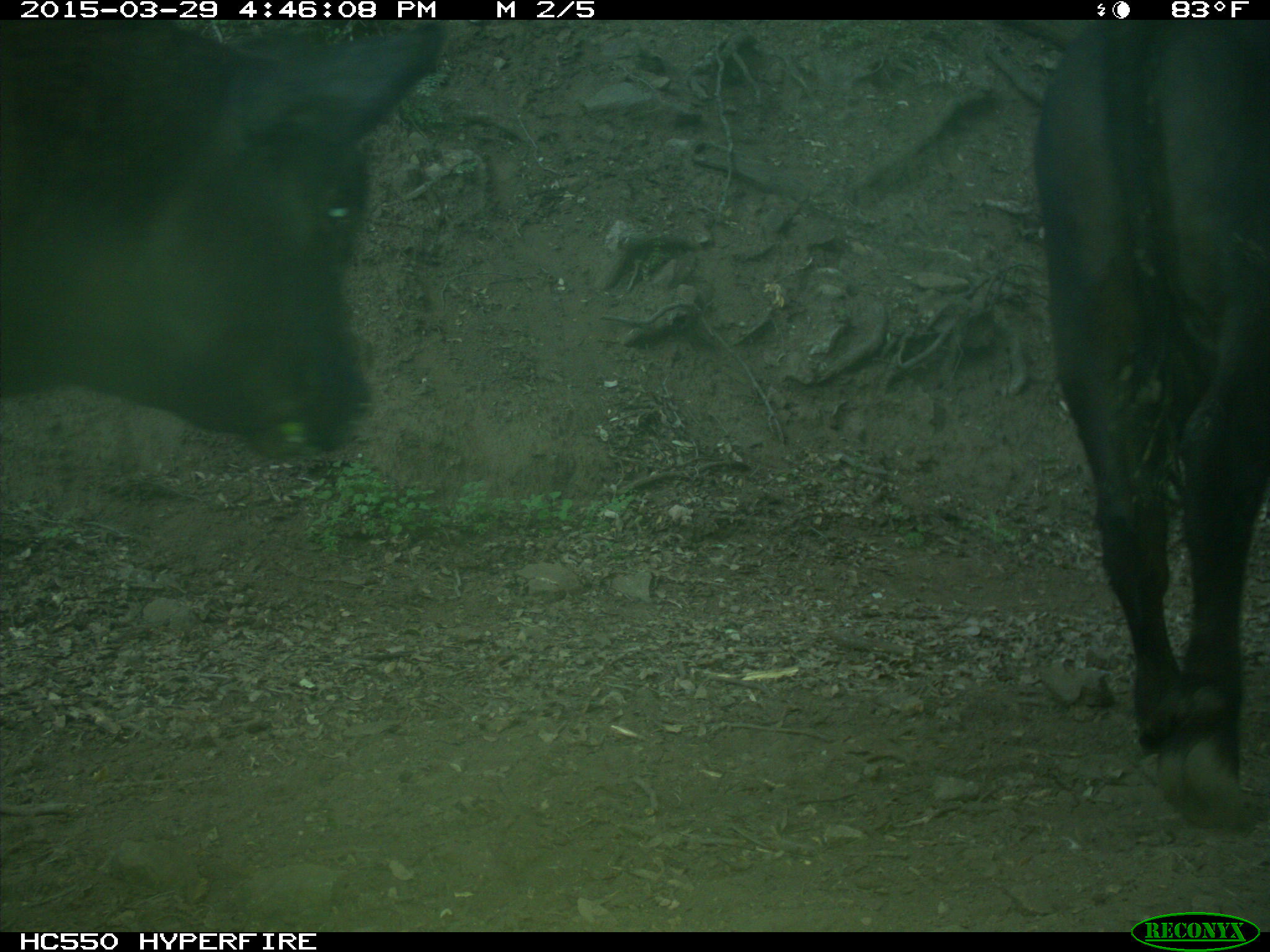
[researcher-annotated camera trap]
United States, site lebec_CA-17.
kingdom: Animalia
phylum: Chordata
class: Mammalia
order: Artiodactyla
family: Bovidae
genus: Bos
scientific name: Bos taurus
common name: domestic cow